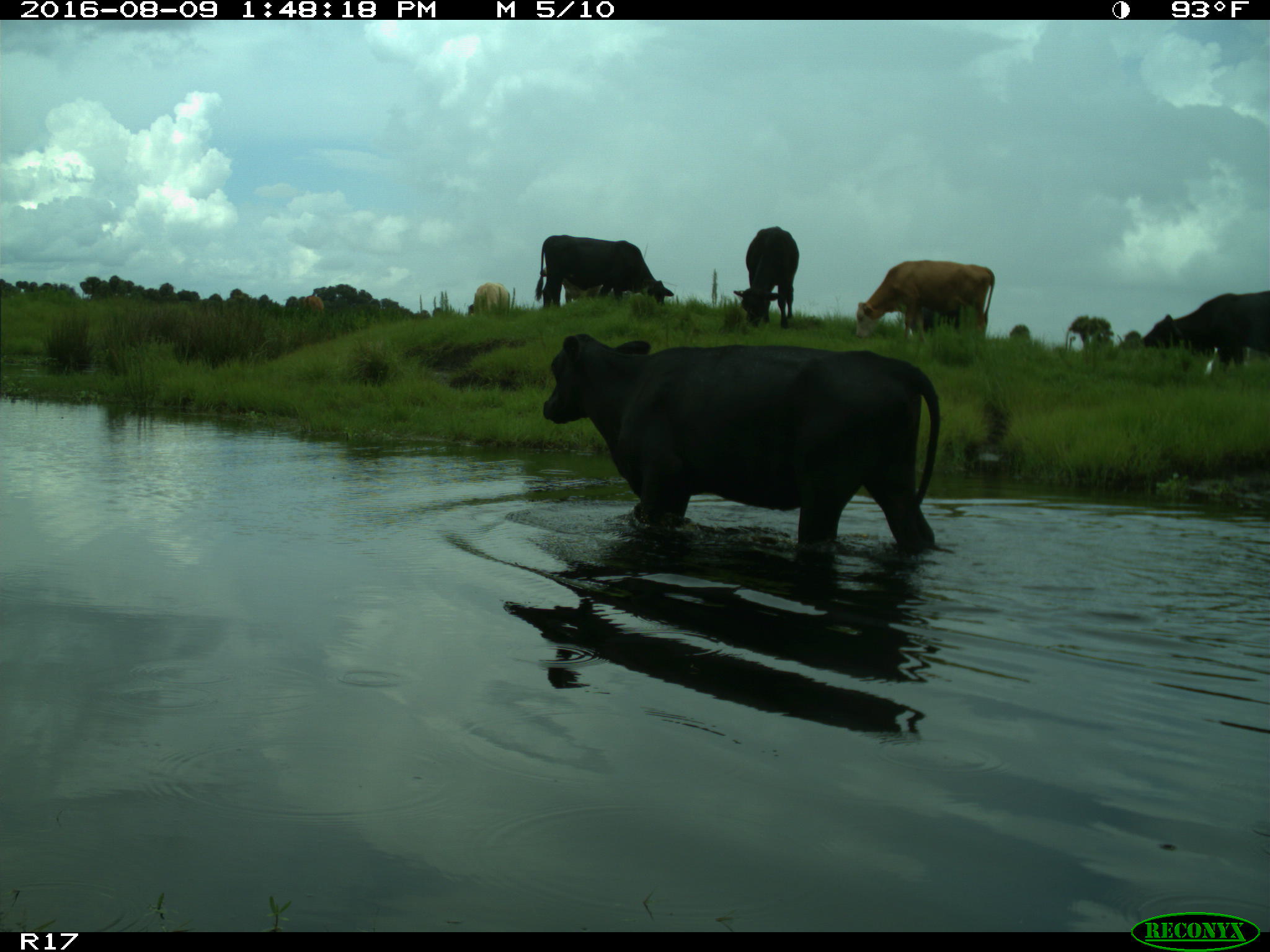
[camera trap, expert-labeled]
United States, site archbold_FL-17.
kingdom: Animalia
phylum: Chordata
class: Mammalia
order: Artiodactyla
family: Bovidae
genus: Bos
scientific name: Bos taurus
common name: domestic cow